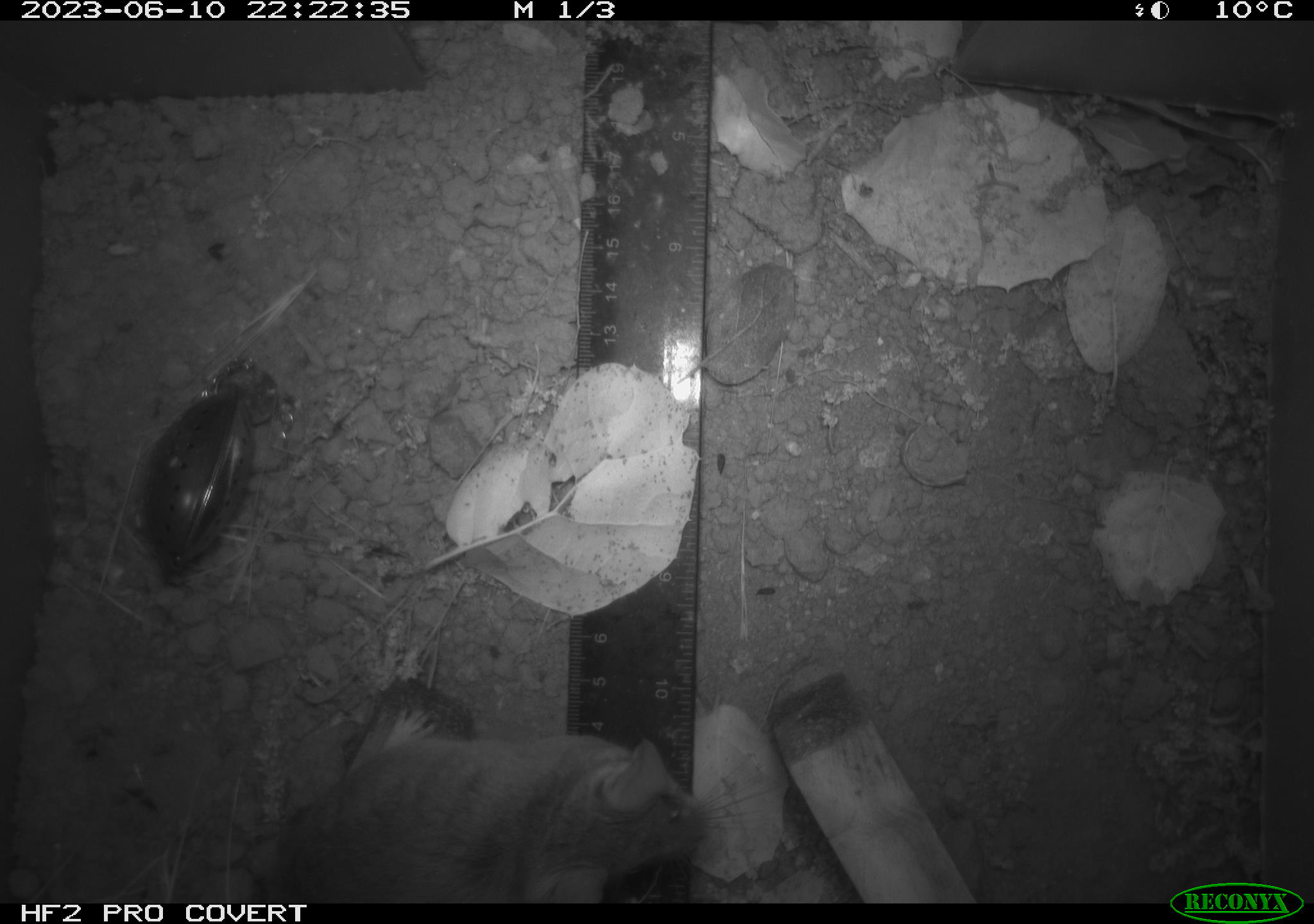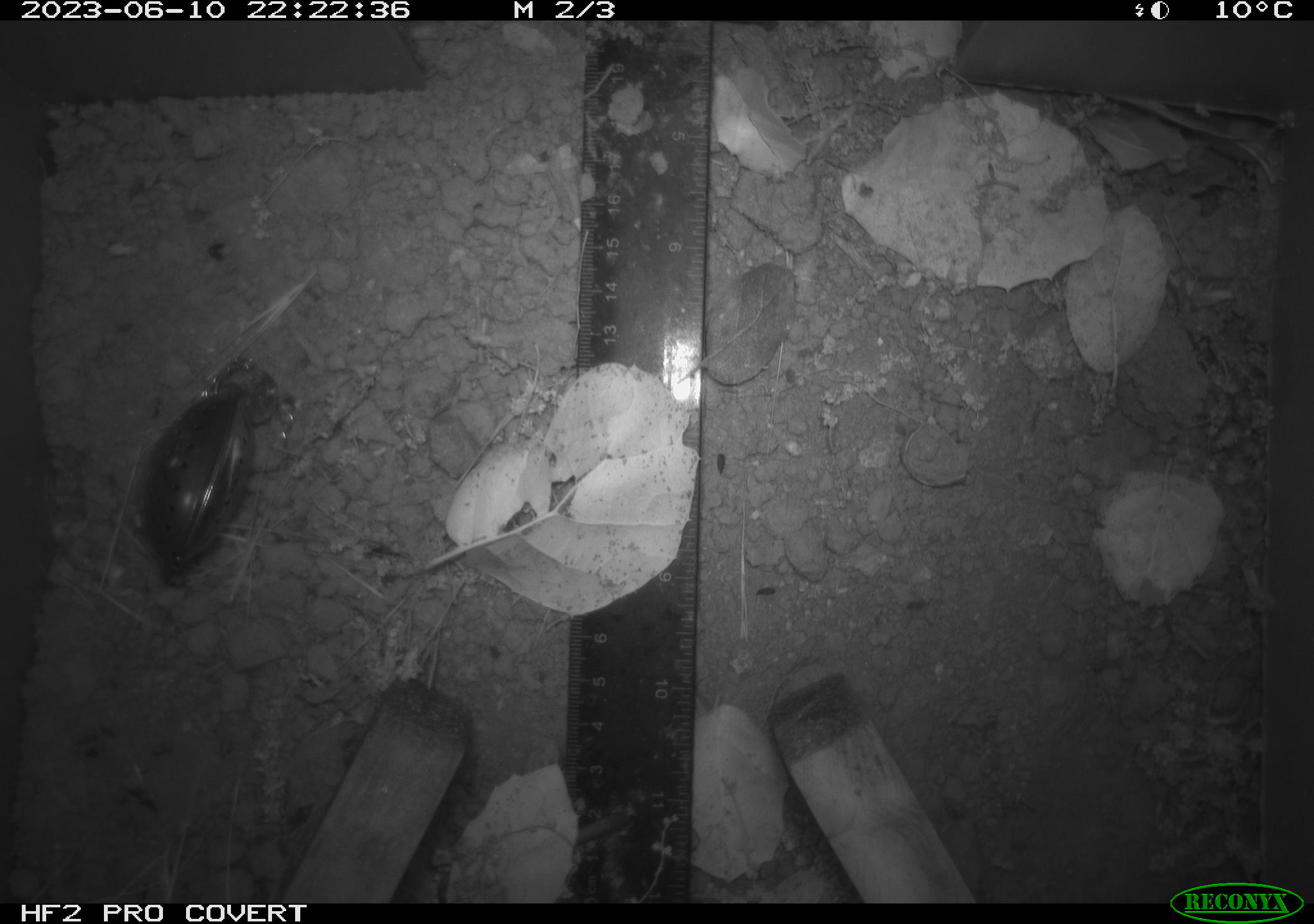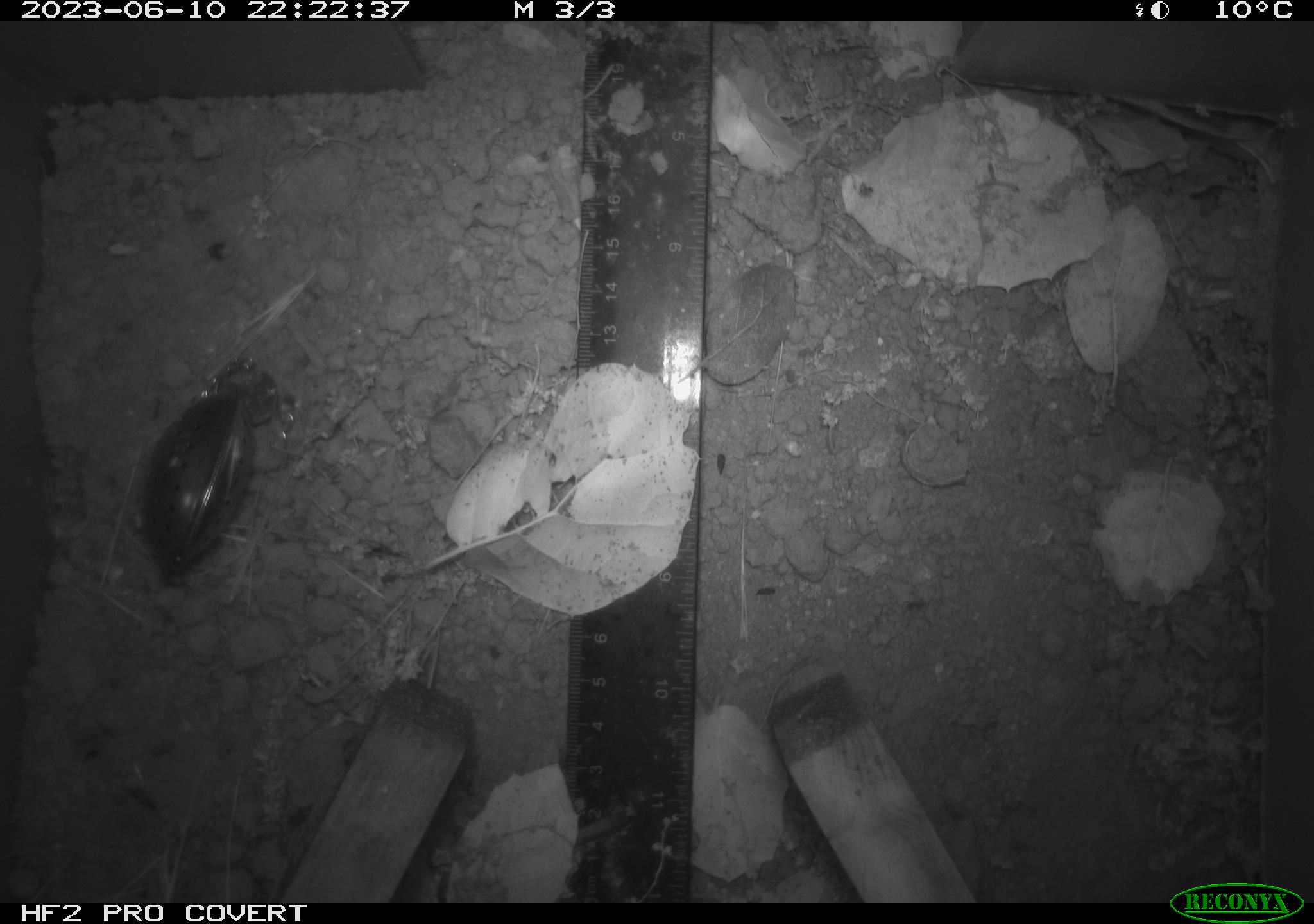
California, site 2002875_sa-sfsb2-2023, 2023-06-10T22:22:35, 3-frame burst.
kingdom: Animalia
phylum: Chordata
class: Mammalia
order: Rodentia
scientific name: Rodentia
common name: mouse species